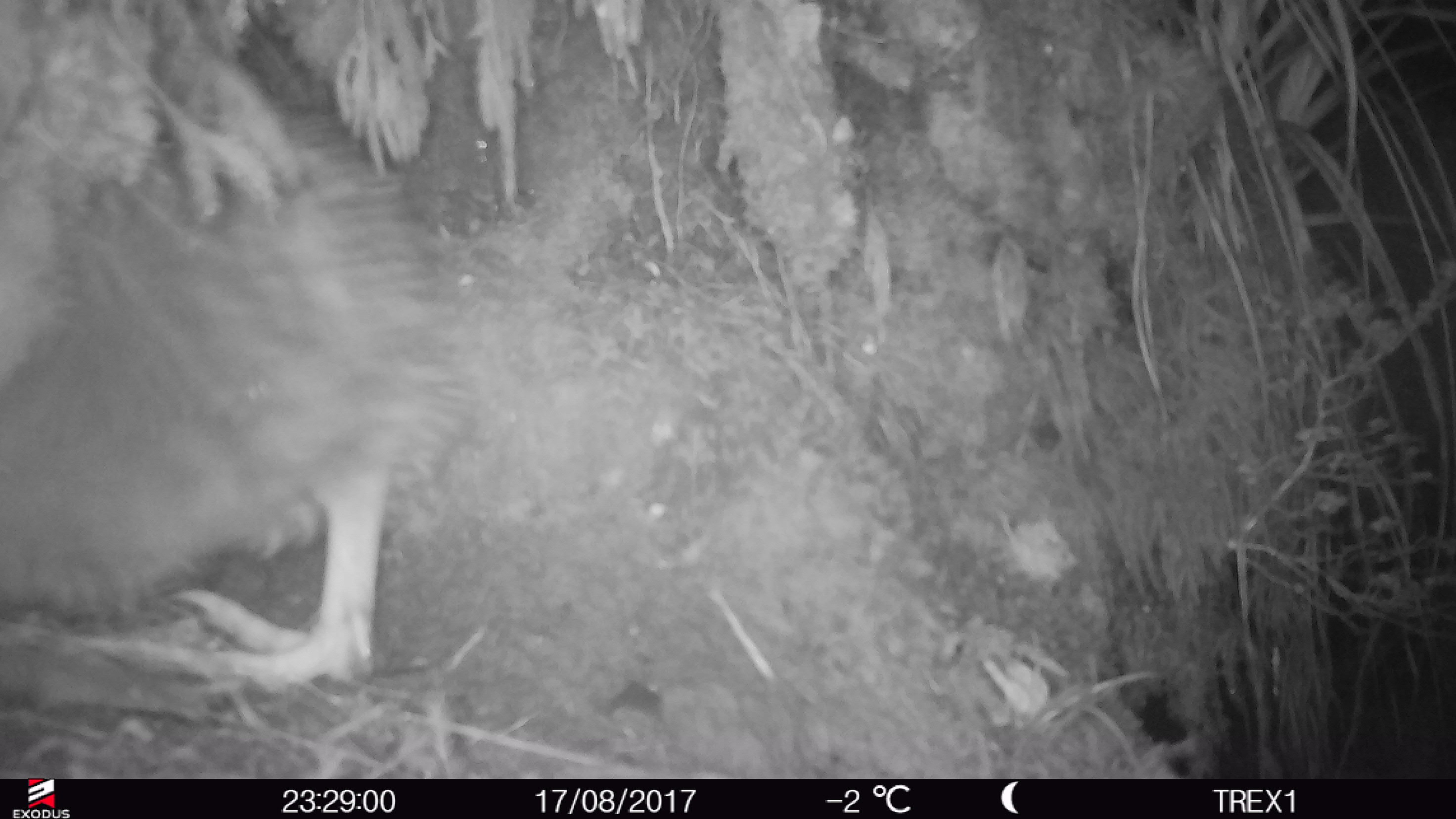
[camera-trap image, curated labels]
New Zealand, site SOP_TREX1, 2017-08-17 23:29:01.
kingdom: Animalia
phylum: Chordata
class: Aves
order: Apterygiformes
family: Apterygidae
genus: Apteryx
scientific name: Apteryx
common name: kiwi